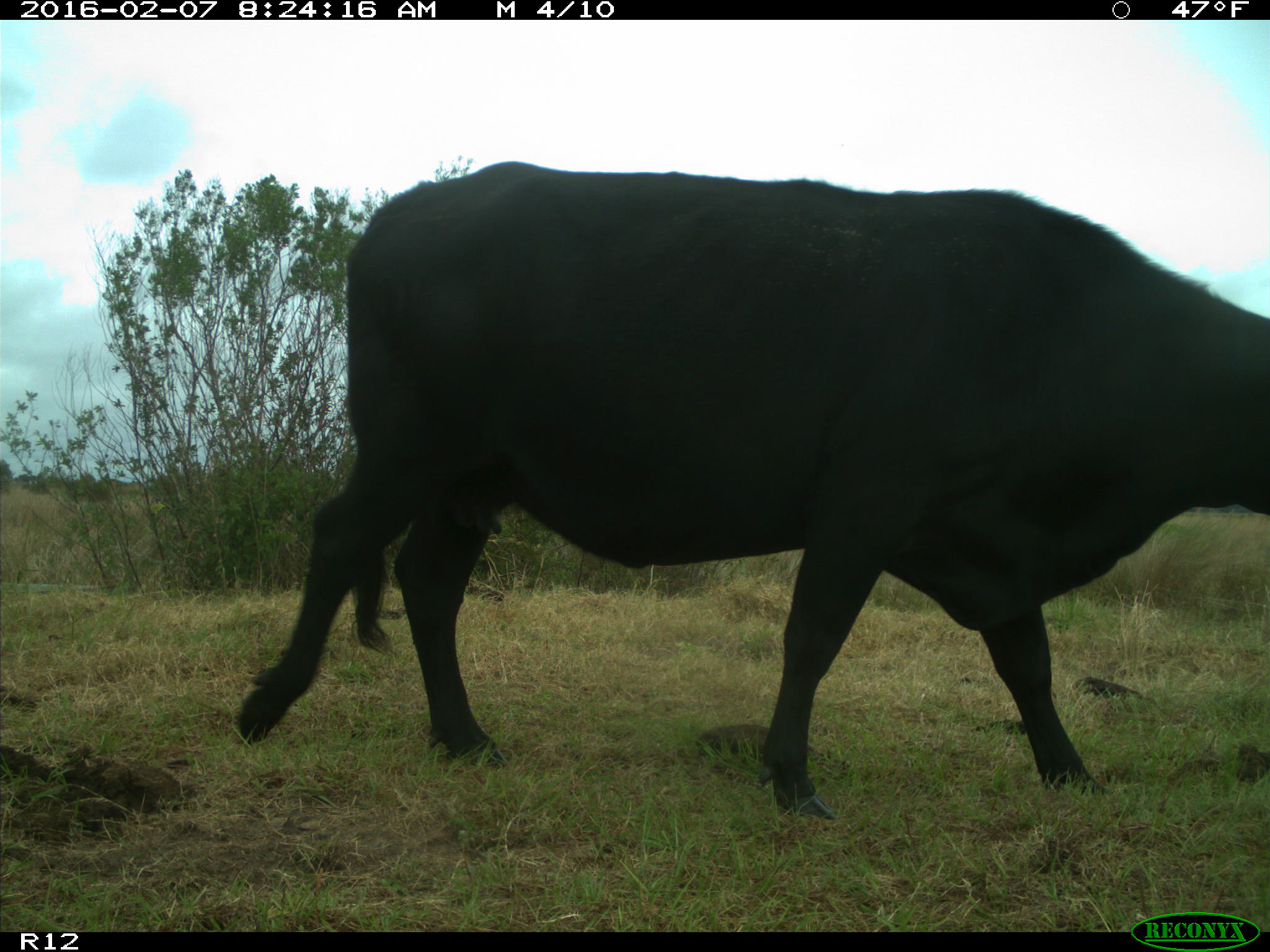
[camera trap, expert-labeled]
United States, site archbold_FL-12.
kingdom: Animalia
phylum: Chordata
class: Mammalia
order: Artiodactyla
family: Bovidae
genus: Bos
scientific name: Bos taurus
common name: domestic cow